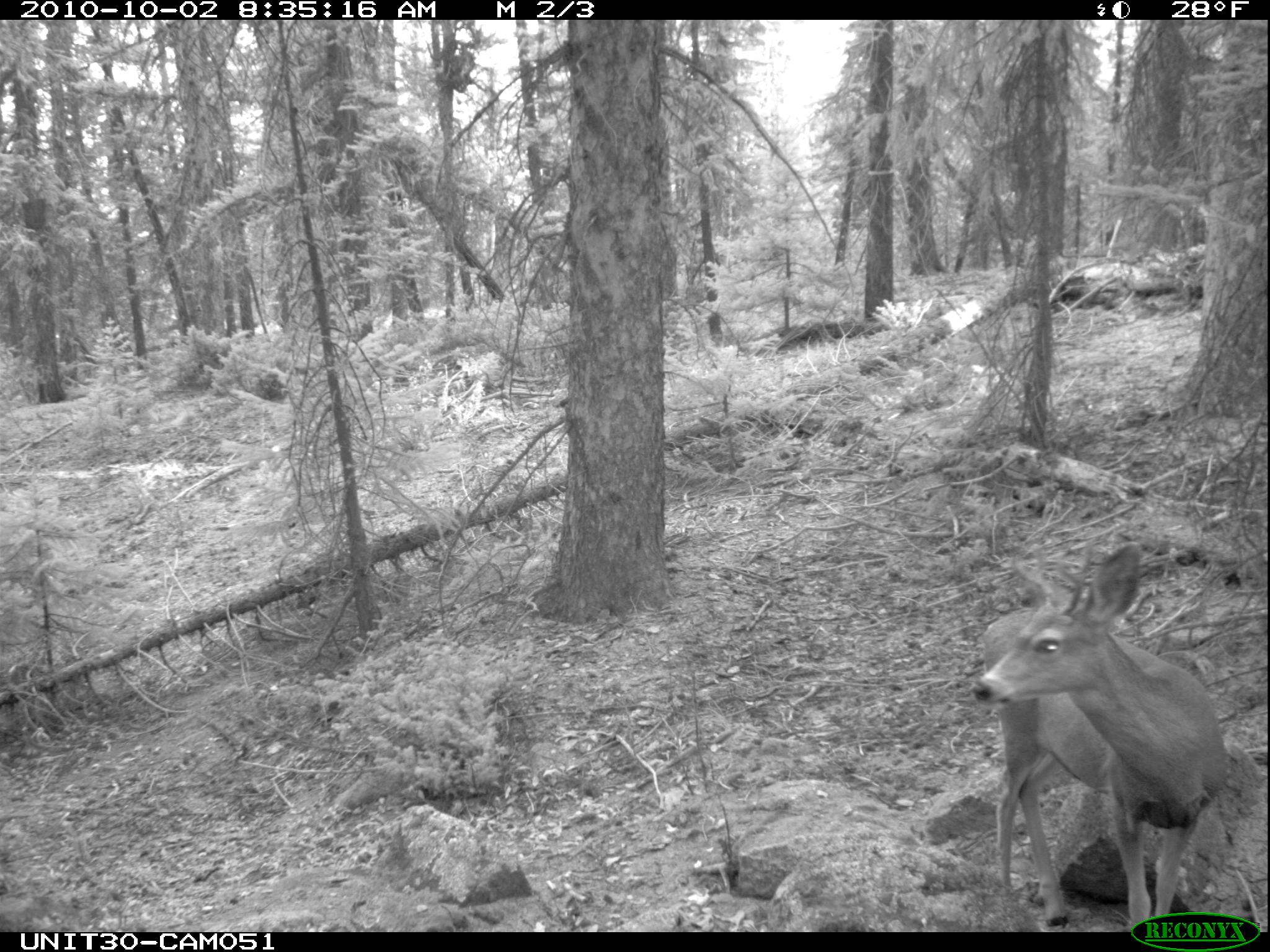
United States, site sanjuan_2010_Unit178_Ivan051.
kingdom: Animalia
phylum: Chordata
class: Mammalia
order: Artiodactyla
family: Cervidae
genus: Odocoileus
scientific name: Odocoileus hemionus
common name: mule deer